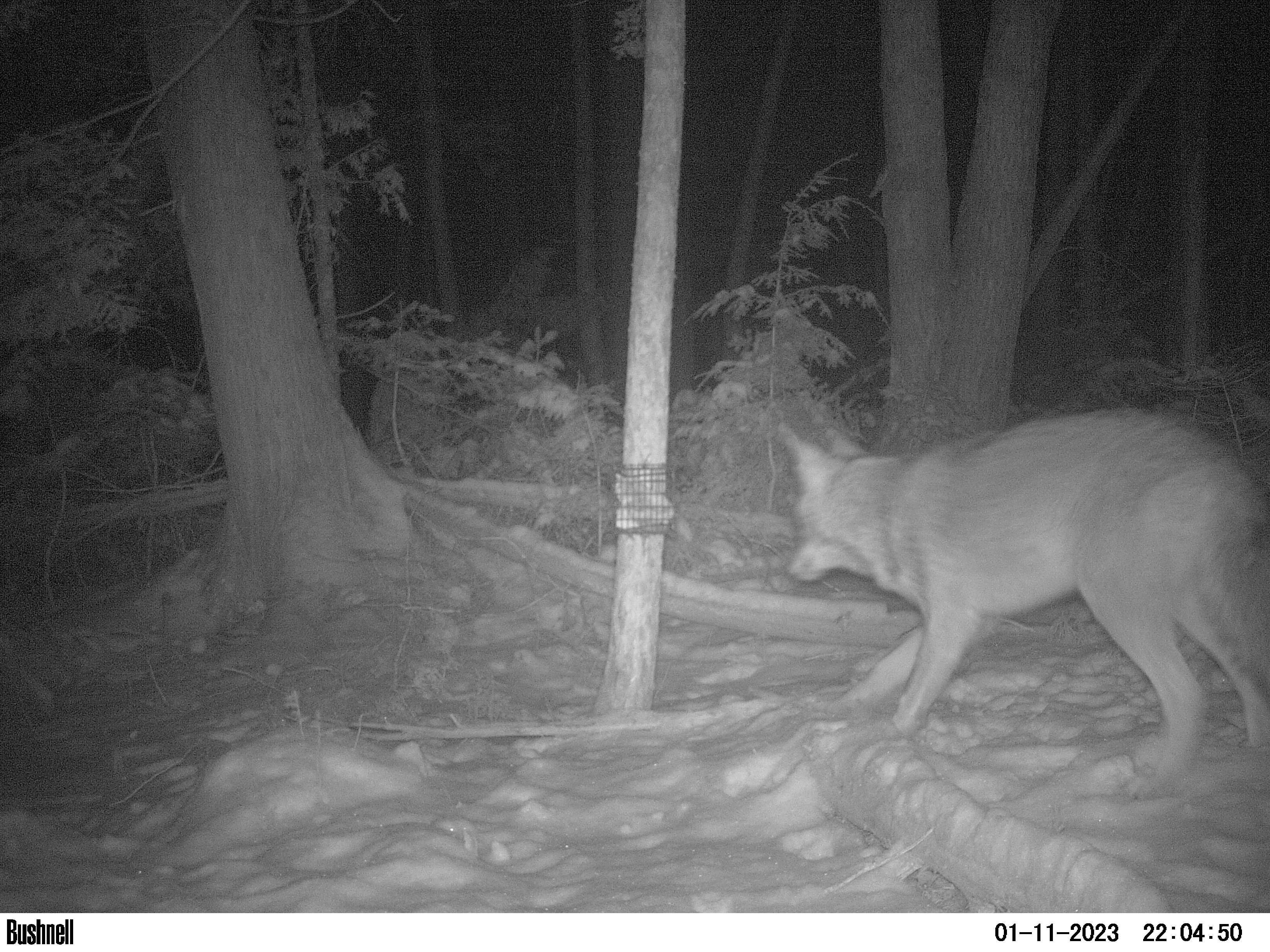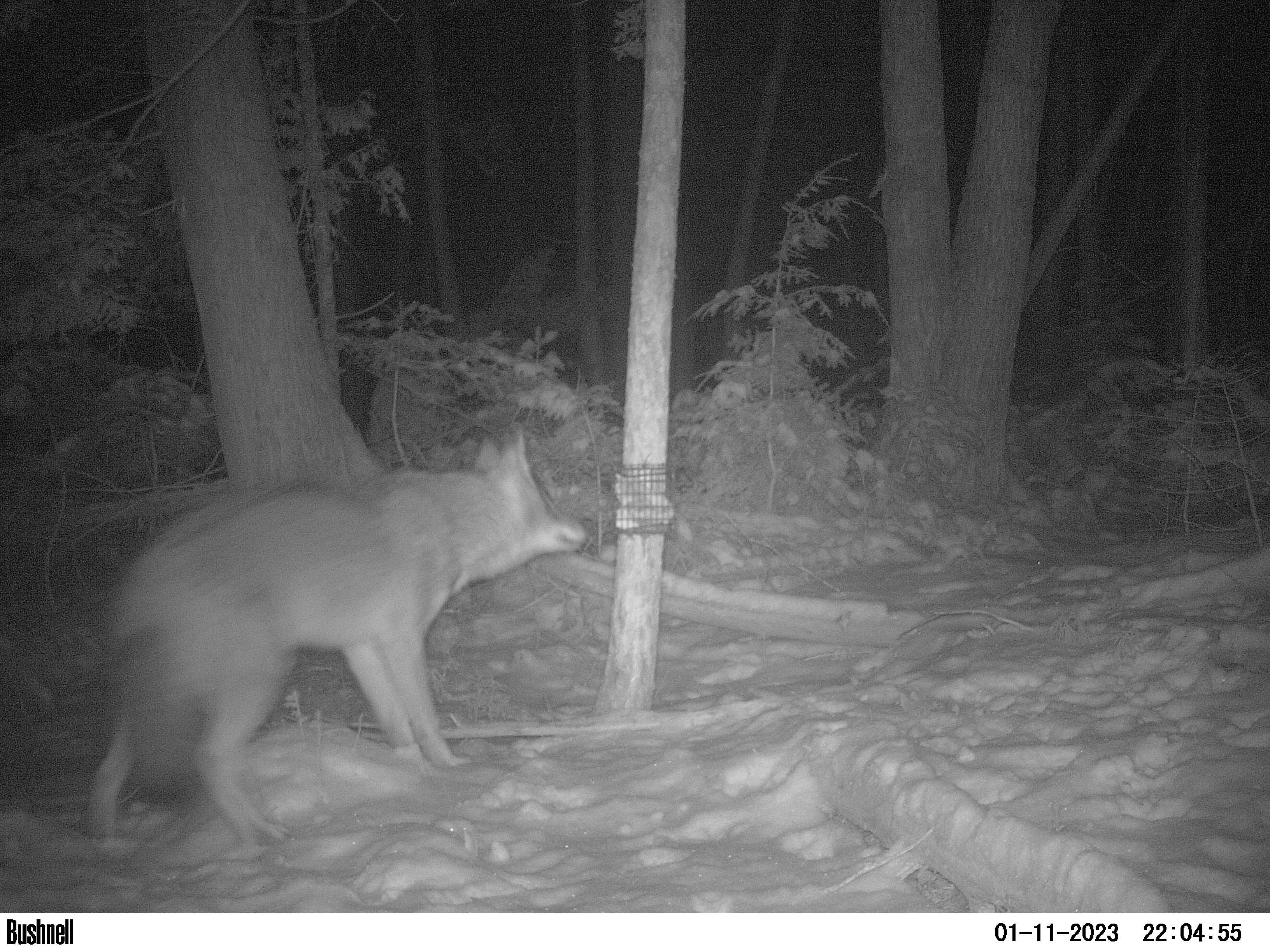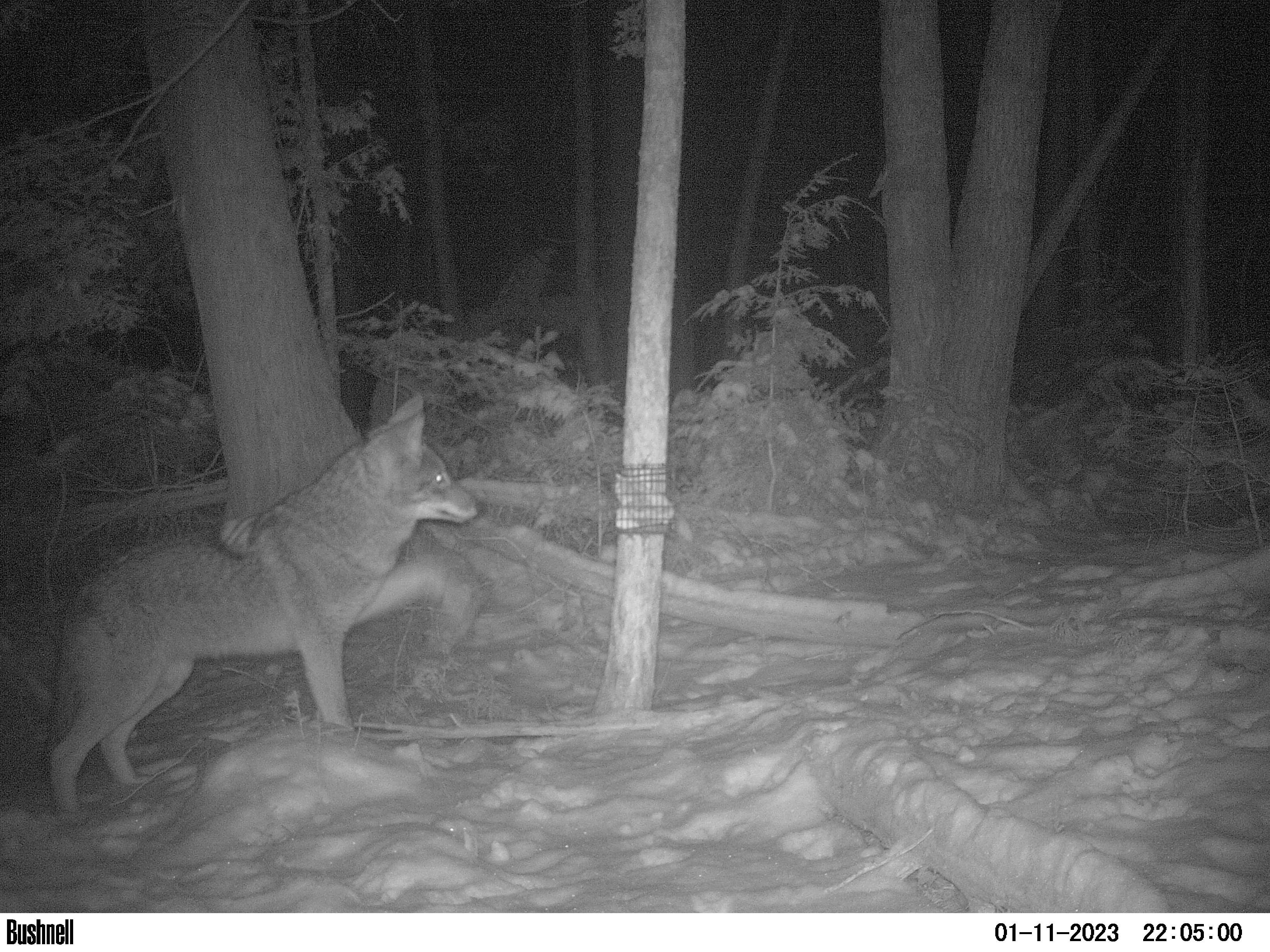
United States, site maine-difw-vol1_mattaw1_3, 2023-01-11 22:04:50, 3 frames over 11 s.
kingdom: Animalia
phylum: Chordata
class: Mammalia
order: Carnivora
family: Canidae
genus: Canis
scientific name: Canis latrans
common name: coyote